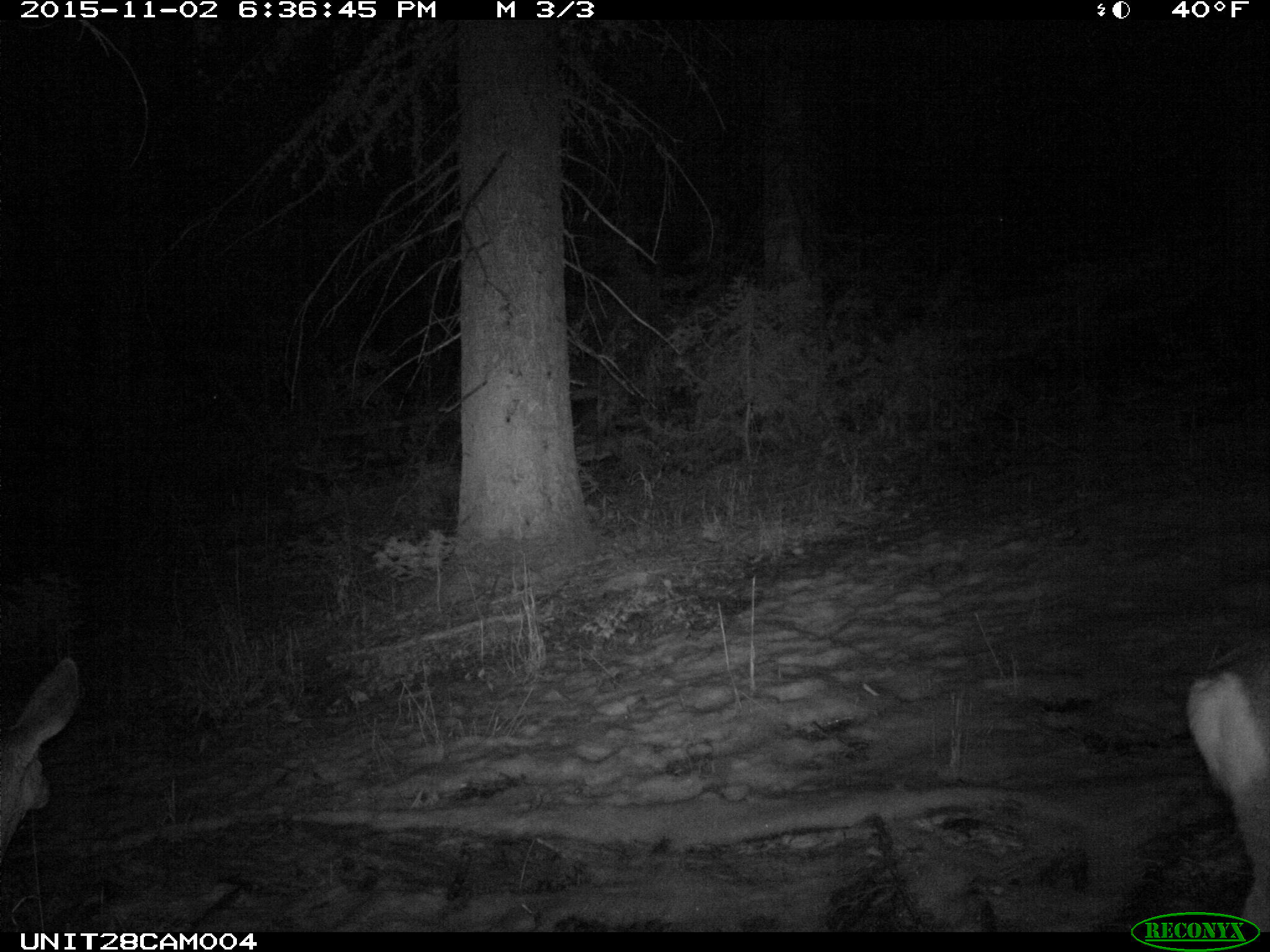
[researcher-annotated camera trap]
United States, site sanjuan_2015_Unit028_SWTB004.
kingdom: Animalia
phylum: Chordata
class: Mammalia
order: Artiodactyla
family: Cervidae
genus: Odocoileus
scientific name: Odocoileus hemionus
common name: mule deer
Odocoileus hemionus (mule deer).